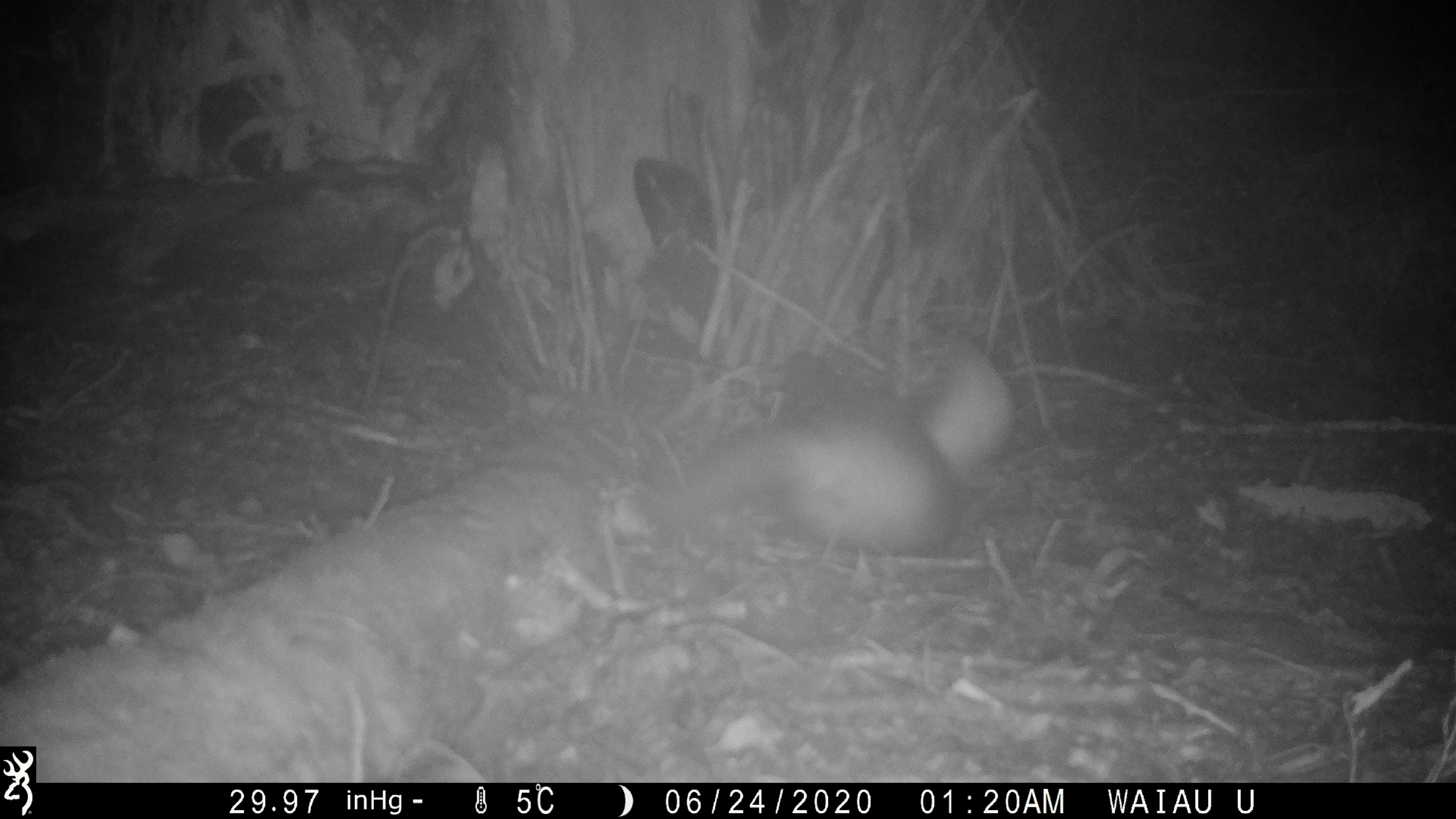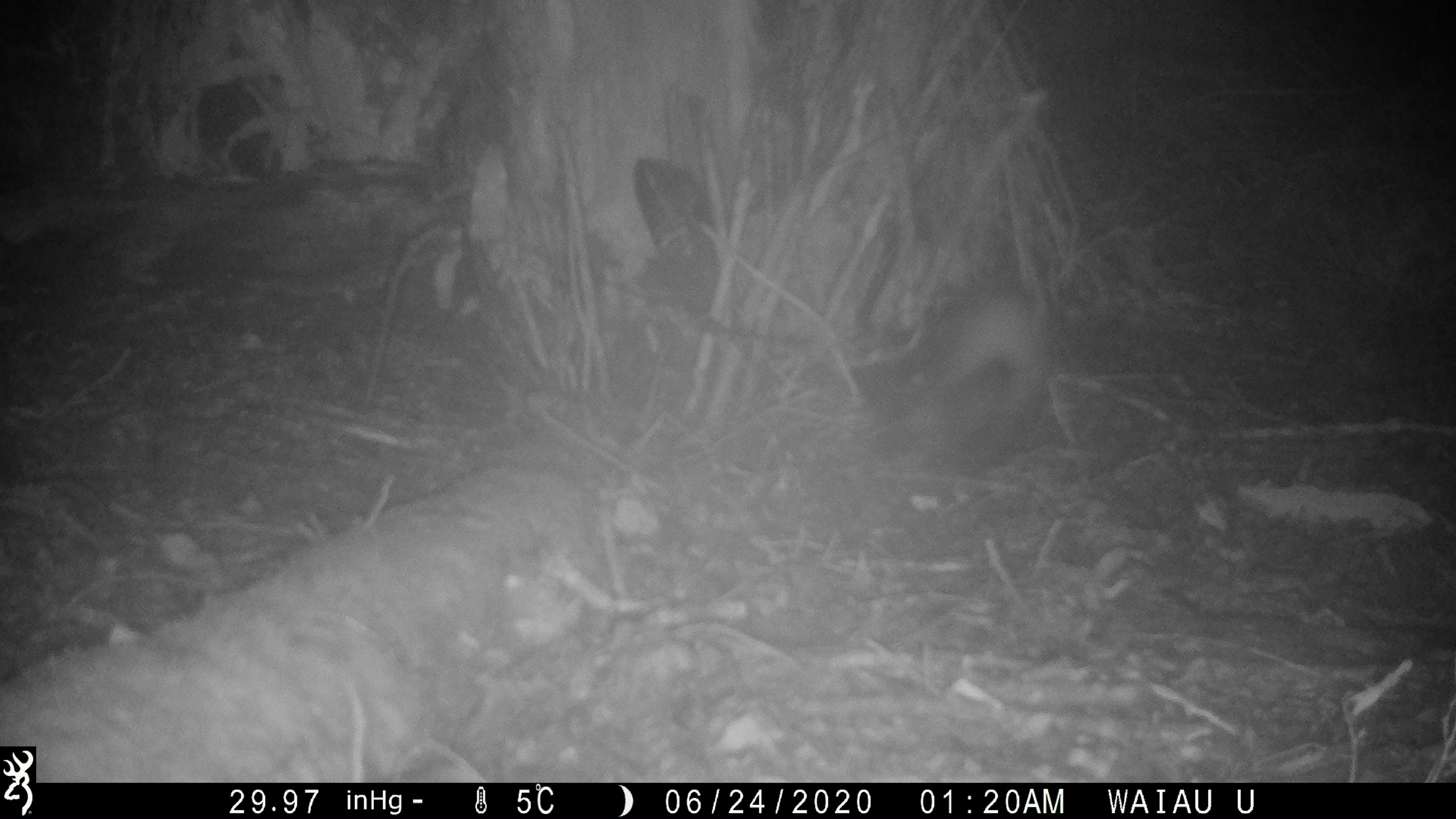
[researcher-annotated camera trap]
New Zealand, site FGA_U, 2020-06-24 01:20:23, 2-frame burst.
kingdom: Animalia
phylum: Chordata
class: Mammalia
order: Carnivora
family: Mustelidae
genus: Mustela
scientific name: Mustela furo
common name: ferret